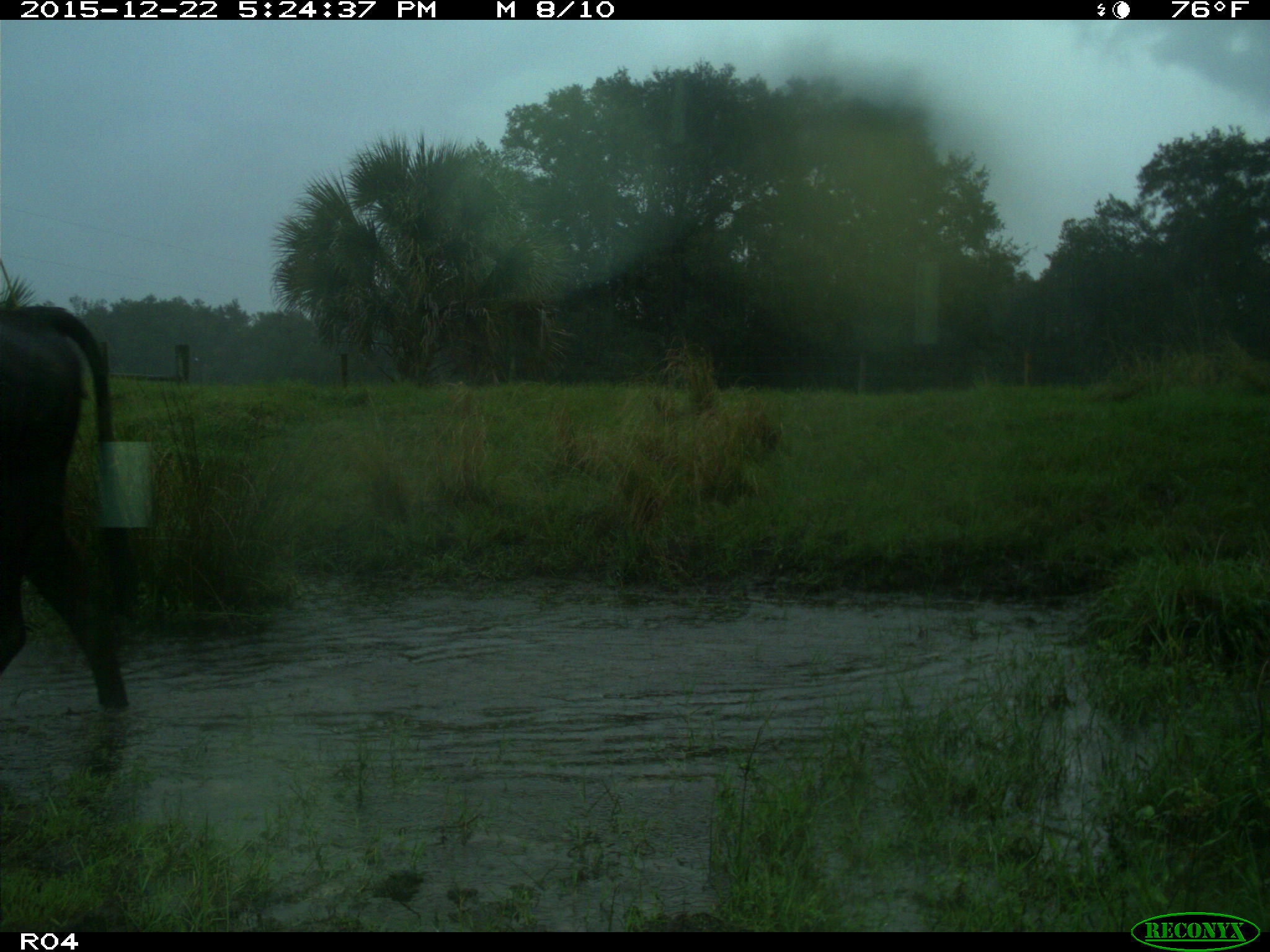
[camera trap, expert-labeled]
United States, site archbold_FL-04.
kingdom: Animalia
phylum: Chordata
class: Mammalia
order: Artiodactyla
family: Bovidae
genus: Bos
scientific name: Bos taurus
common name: domestic cow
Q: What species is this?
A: Bos taurus (domestic cow).